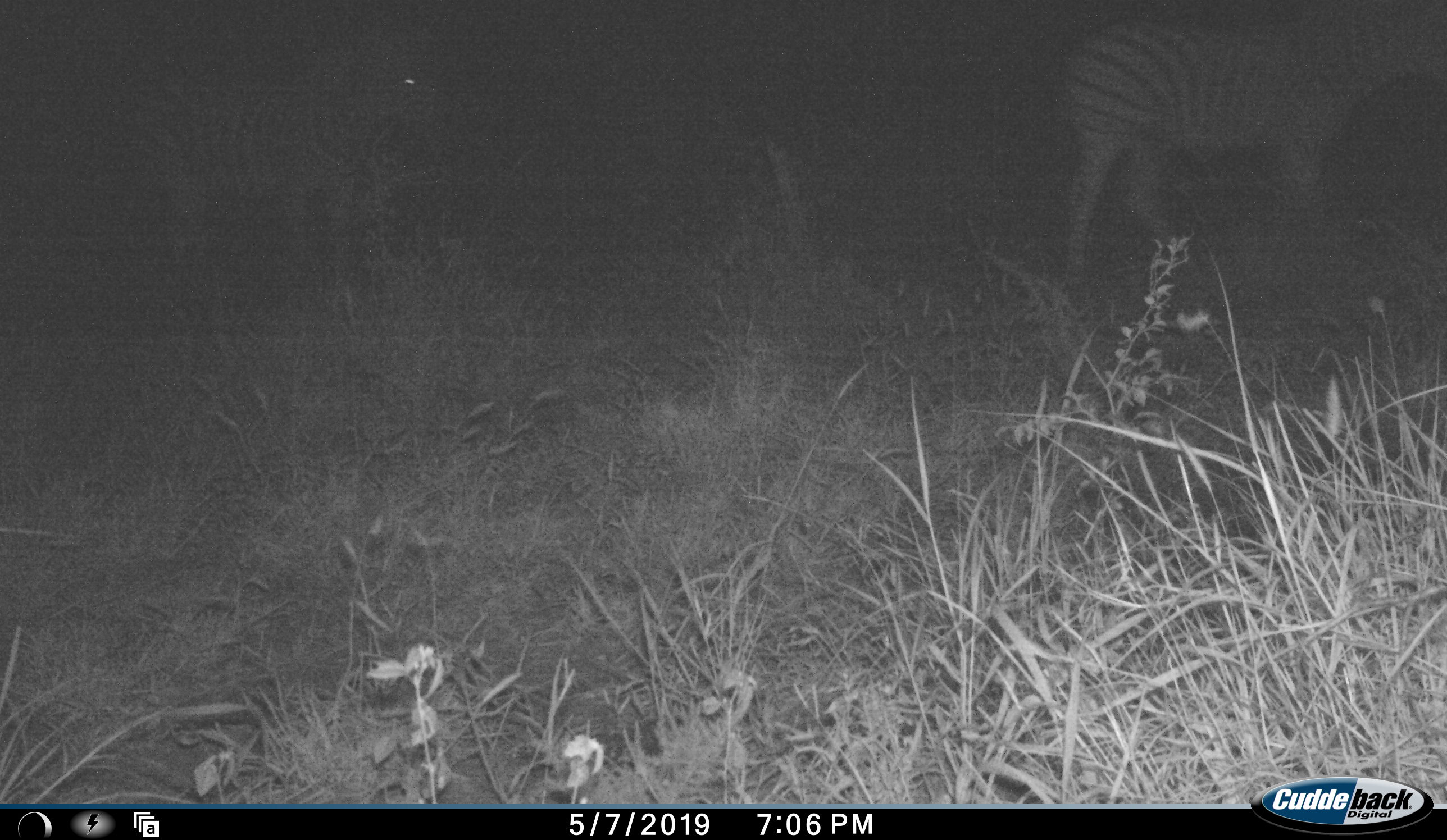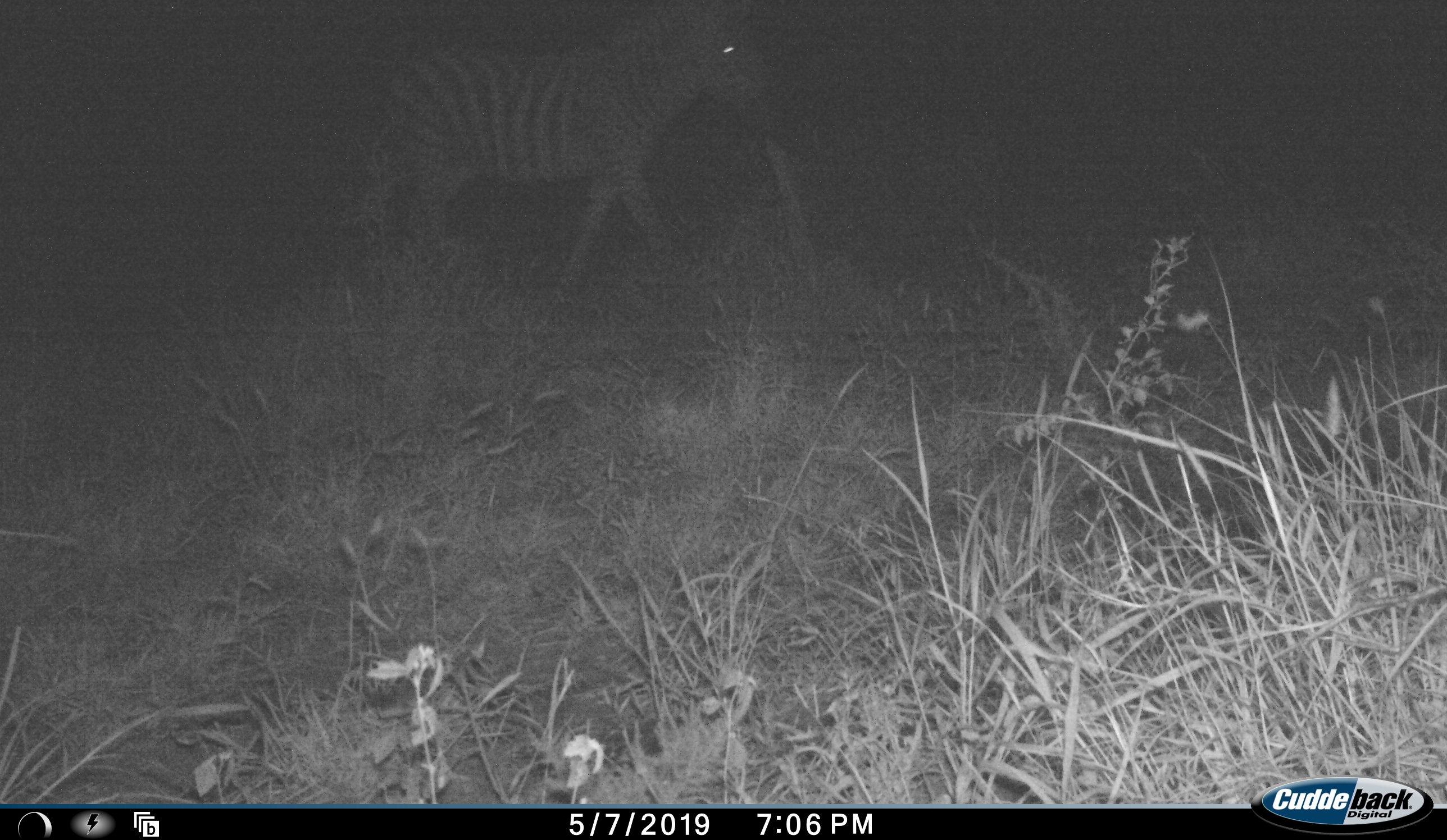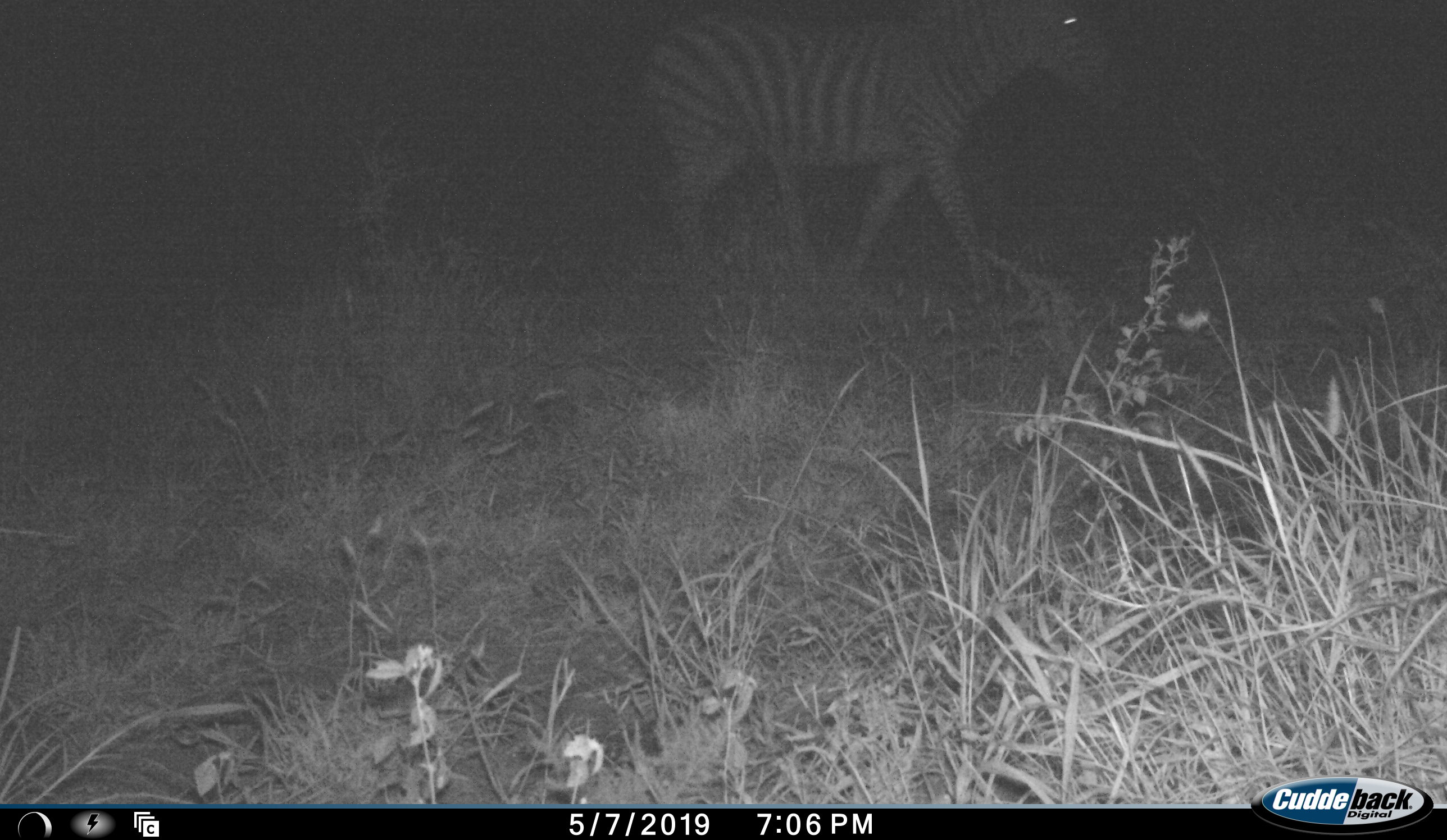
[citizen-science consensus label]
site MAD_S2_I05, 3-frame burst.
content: unidentified animal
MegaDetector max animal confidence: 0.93